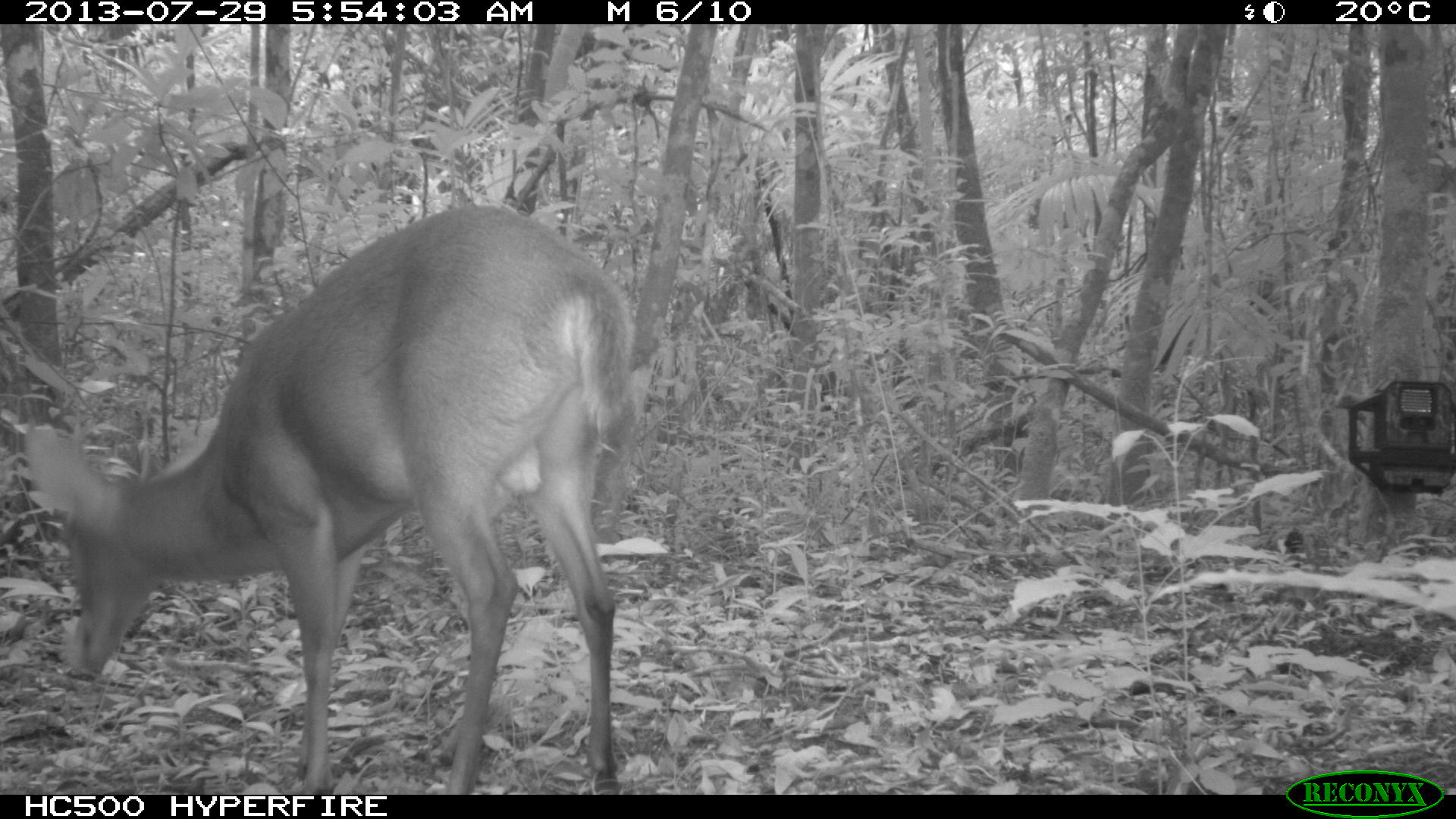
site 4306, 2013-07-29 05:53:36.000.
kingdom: Animalia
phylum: Chordata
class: Mammalia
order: Artiodactyla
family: Cervidae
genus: Mazama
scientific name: Mazama temama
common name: central american red brocket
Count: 1.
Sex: male.